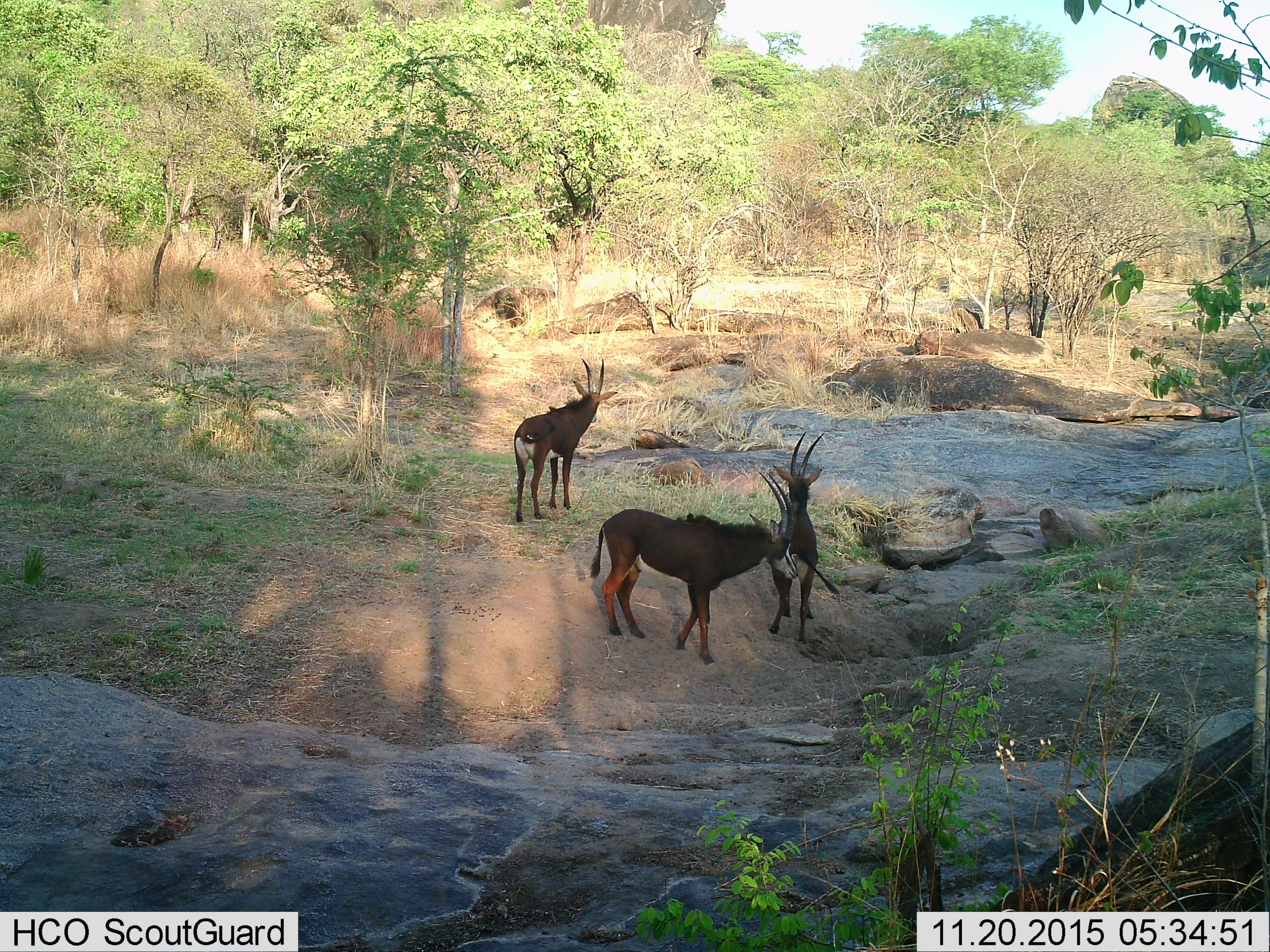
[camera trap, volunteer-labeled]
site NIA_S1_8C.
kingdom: Animalia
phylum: Chordata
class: Mammalia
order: Artiodactyla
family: Bovidae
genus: Hippotragus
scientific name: Hippotragus niger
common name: sable antelope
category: sable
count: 3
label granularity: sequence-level